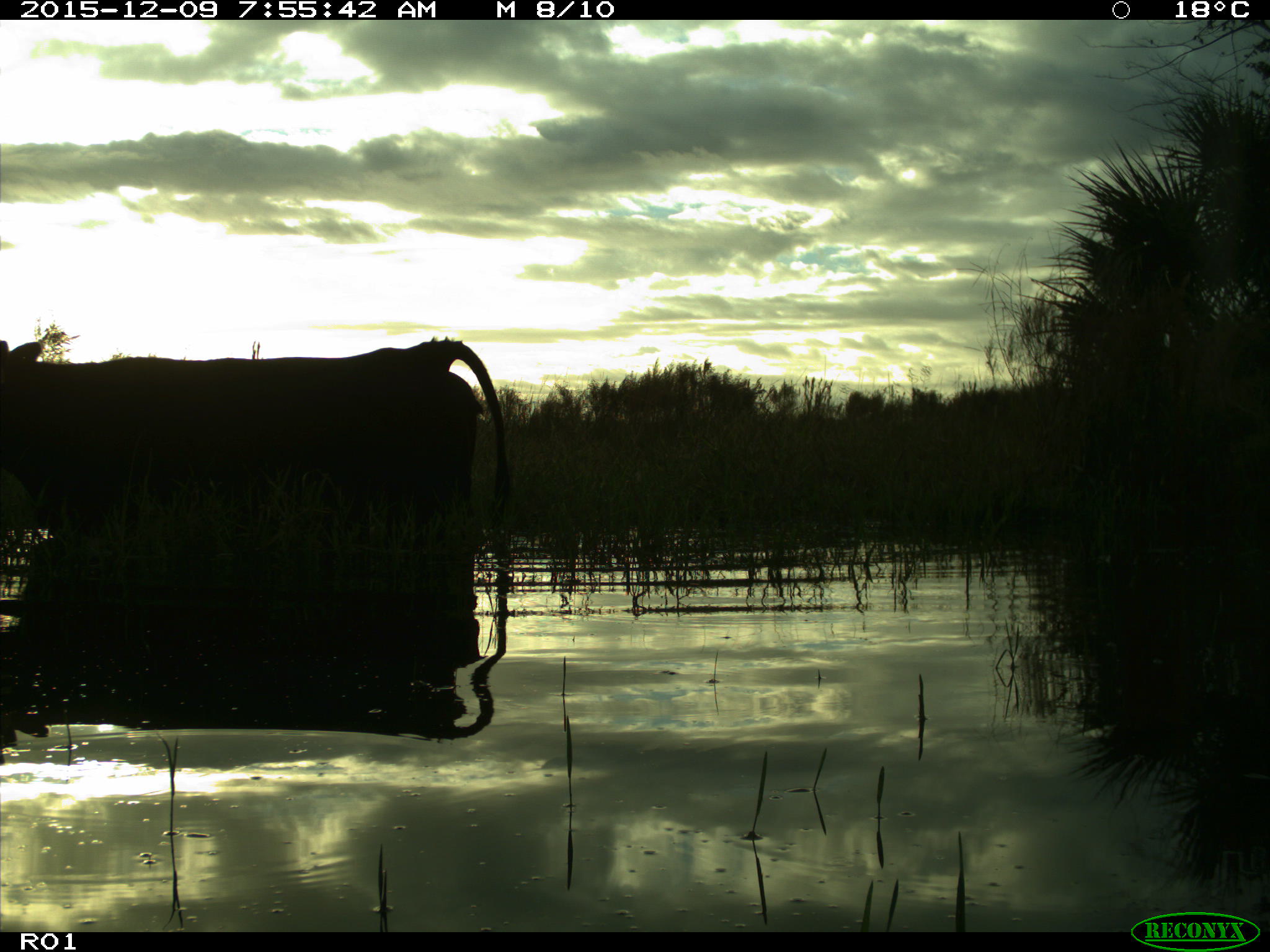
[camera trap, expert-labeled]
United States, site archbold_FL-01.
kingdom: Animalia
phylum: Chordata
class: Mammalia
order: Artiodactyla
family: Bovidae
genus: Bos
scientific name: Bos taurus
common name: domestic cow